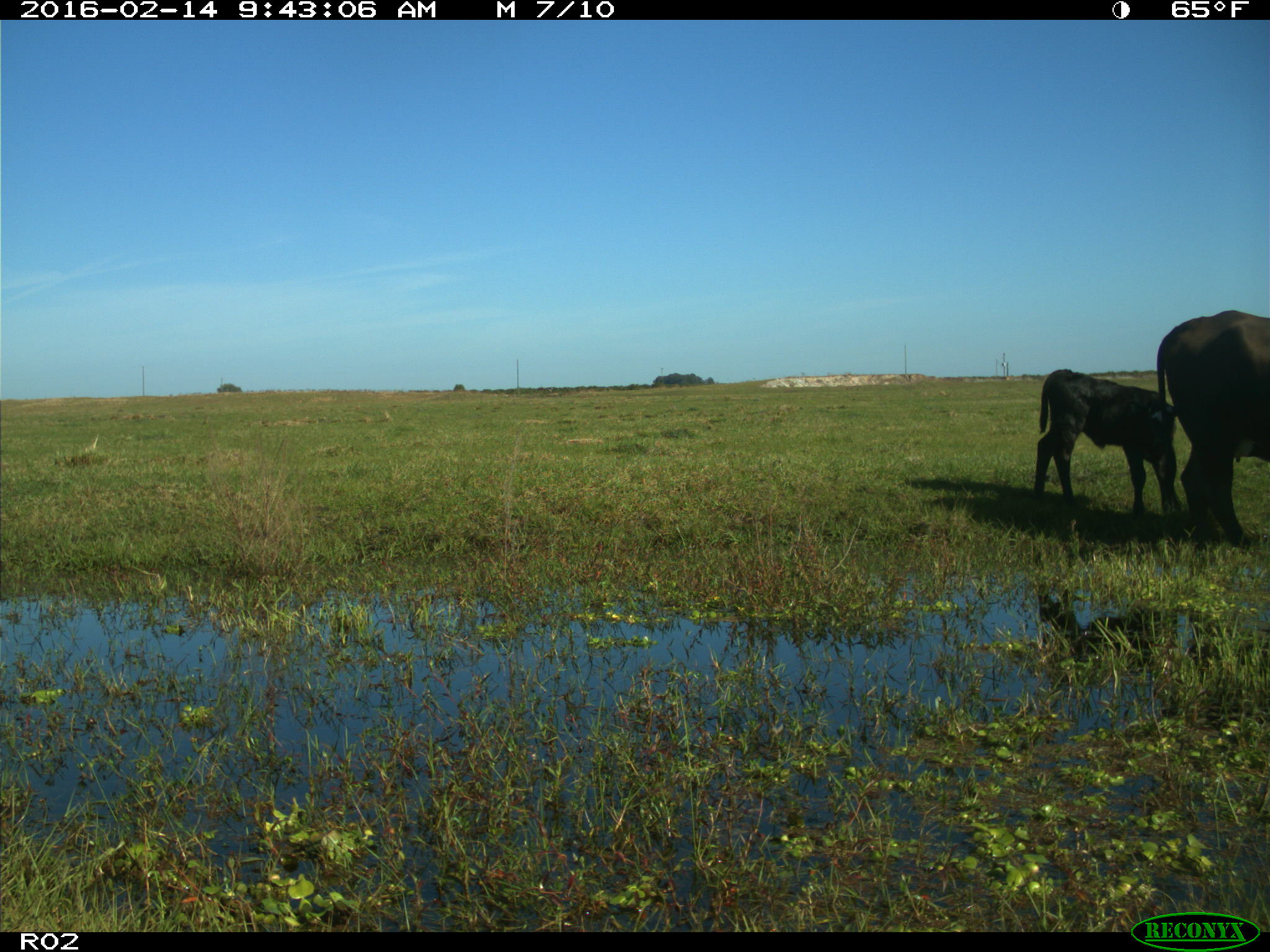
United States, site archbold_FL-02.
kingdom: Animalia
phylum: Chordata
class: Mammalia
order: Artiodactyla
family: Bovidae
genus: Bos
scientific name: Bos taurus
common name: domestic cow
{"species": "Bos taurus (domestic cow)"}